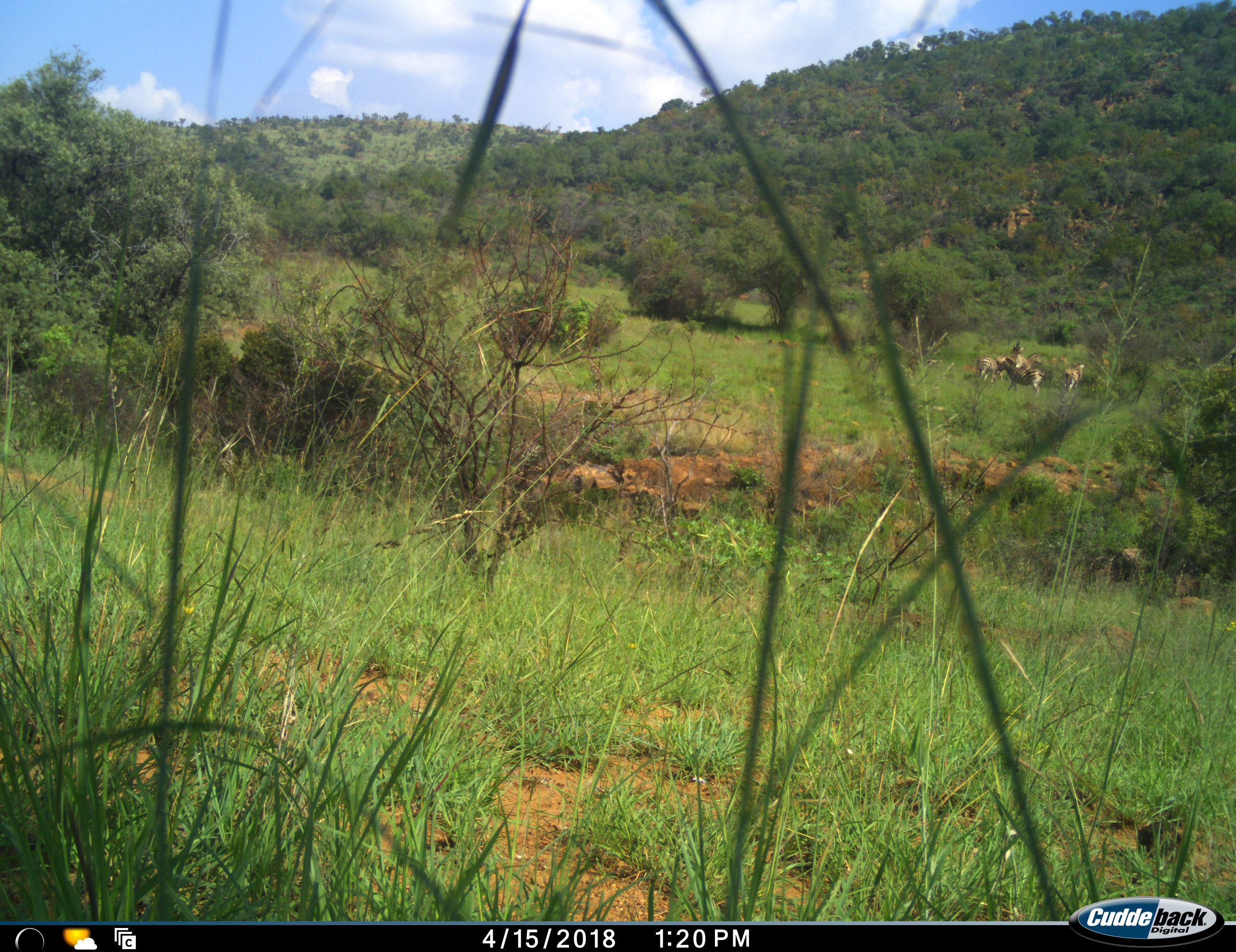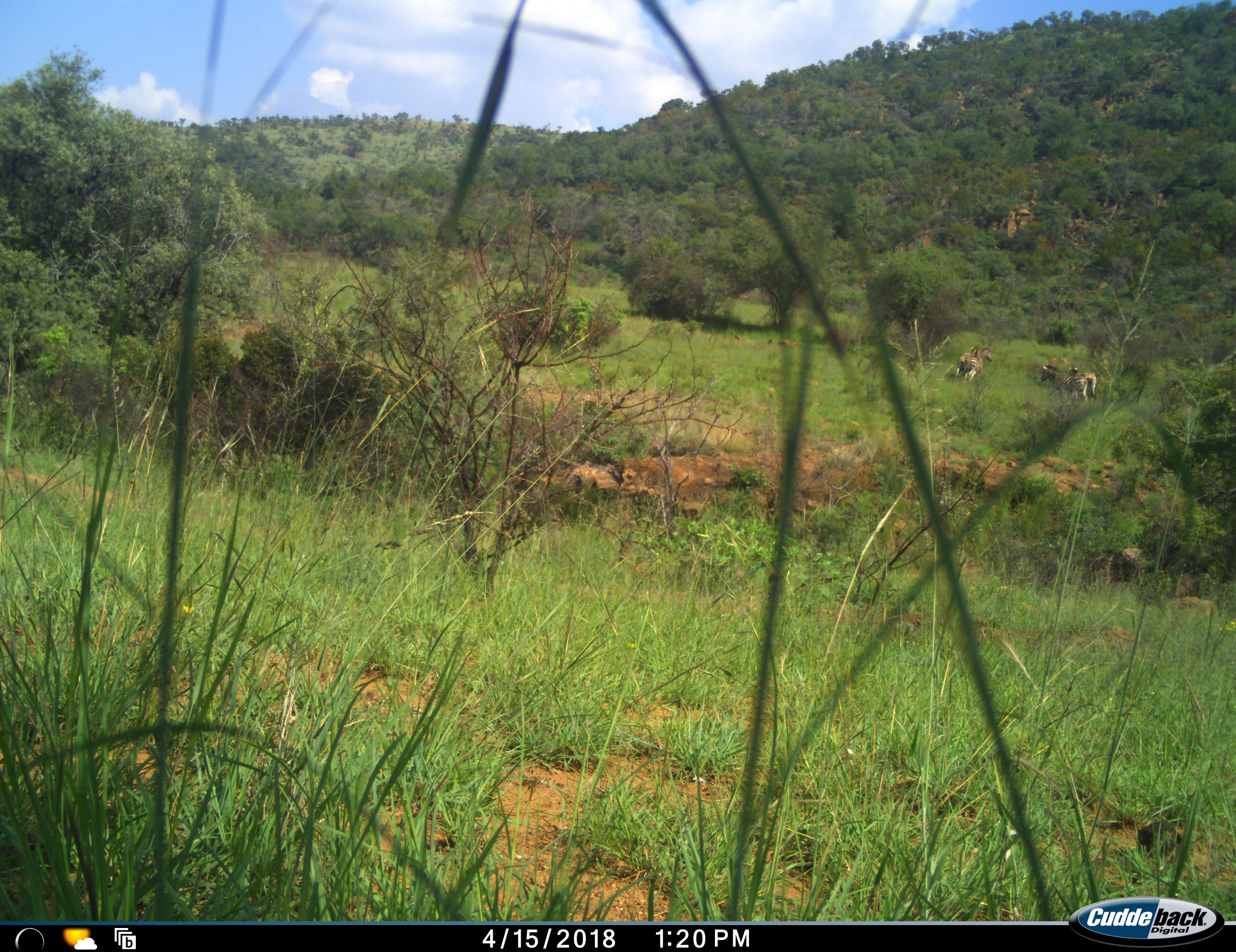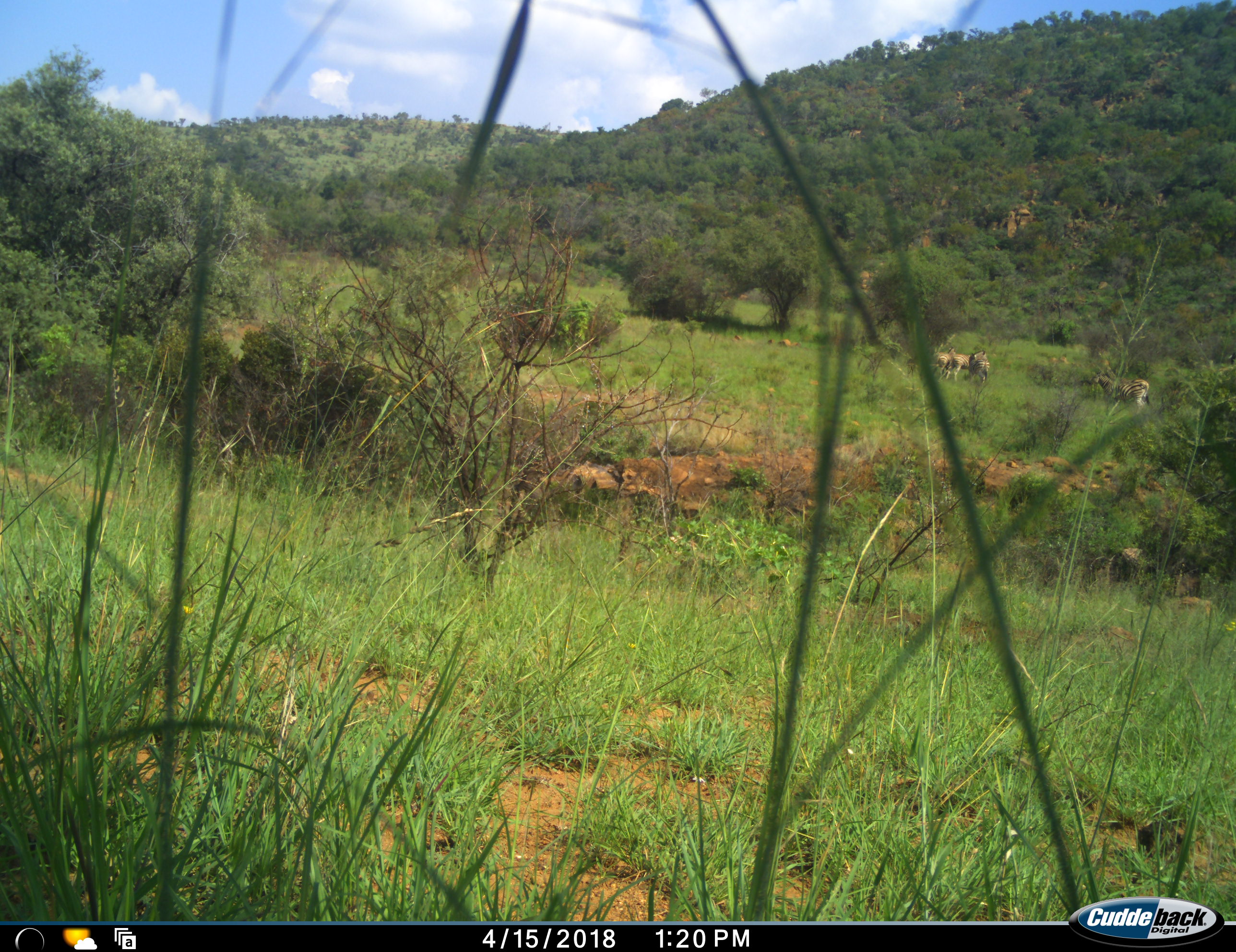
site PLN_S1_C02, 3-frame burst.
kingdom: Animalia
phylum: Chordata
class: Mammalia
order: Perissodactyla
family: Equidae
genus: Equus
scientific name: Equus quagga burchellii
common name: burchell's zebra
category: zebraburchells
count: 5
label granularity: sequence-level